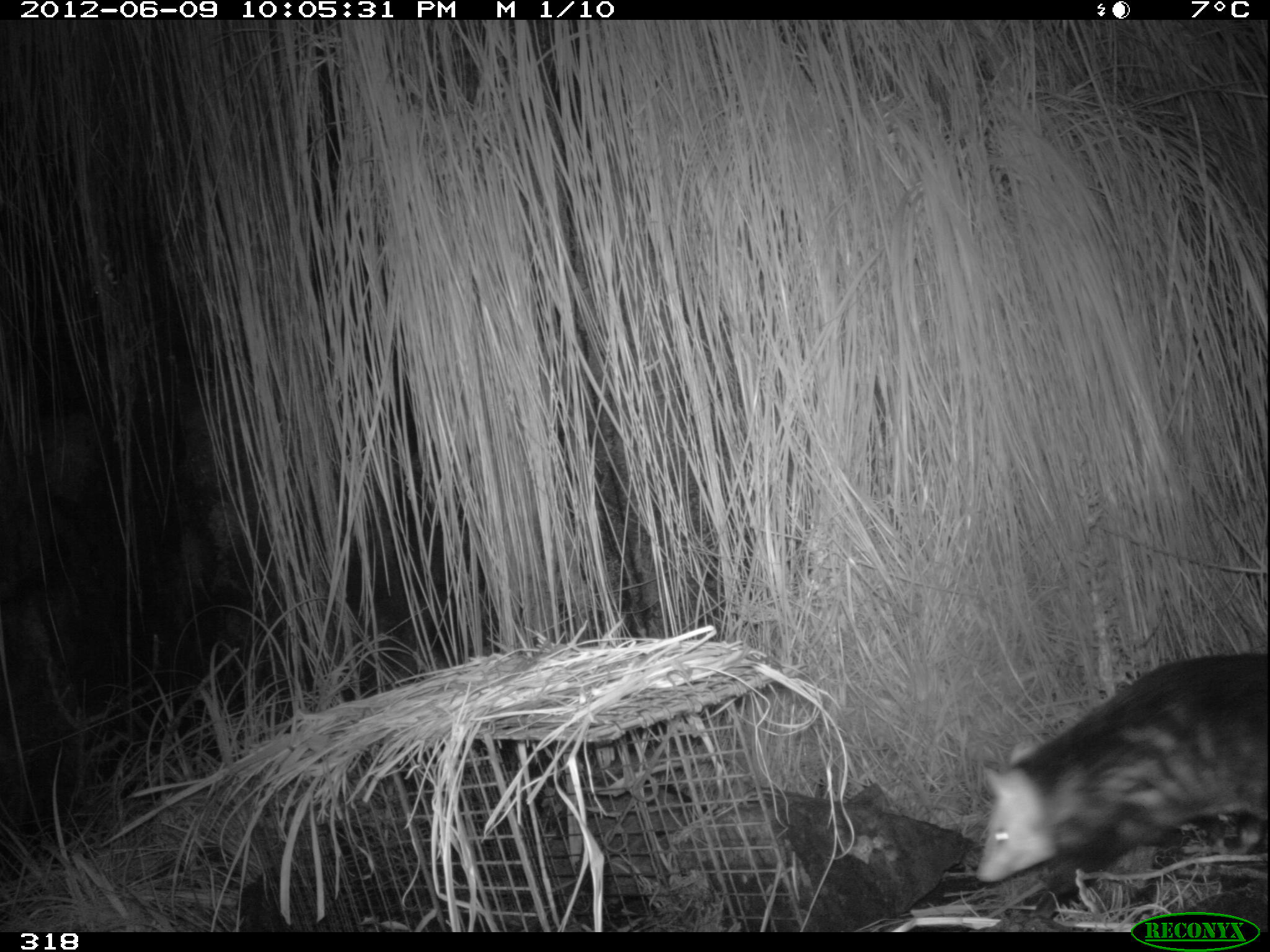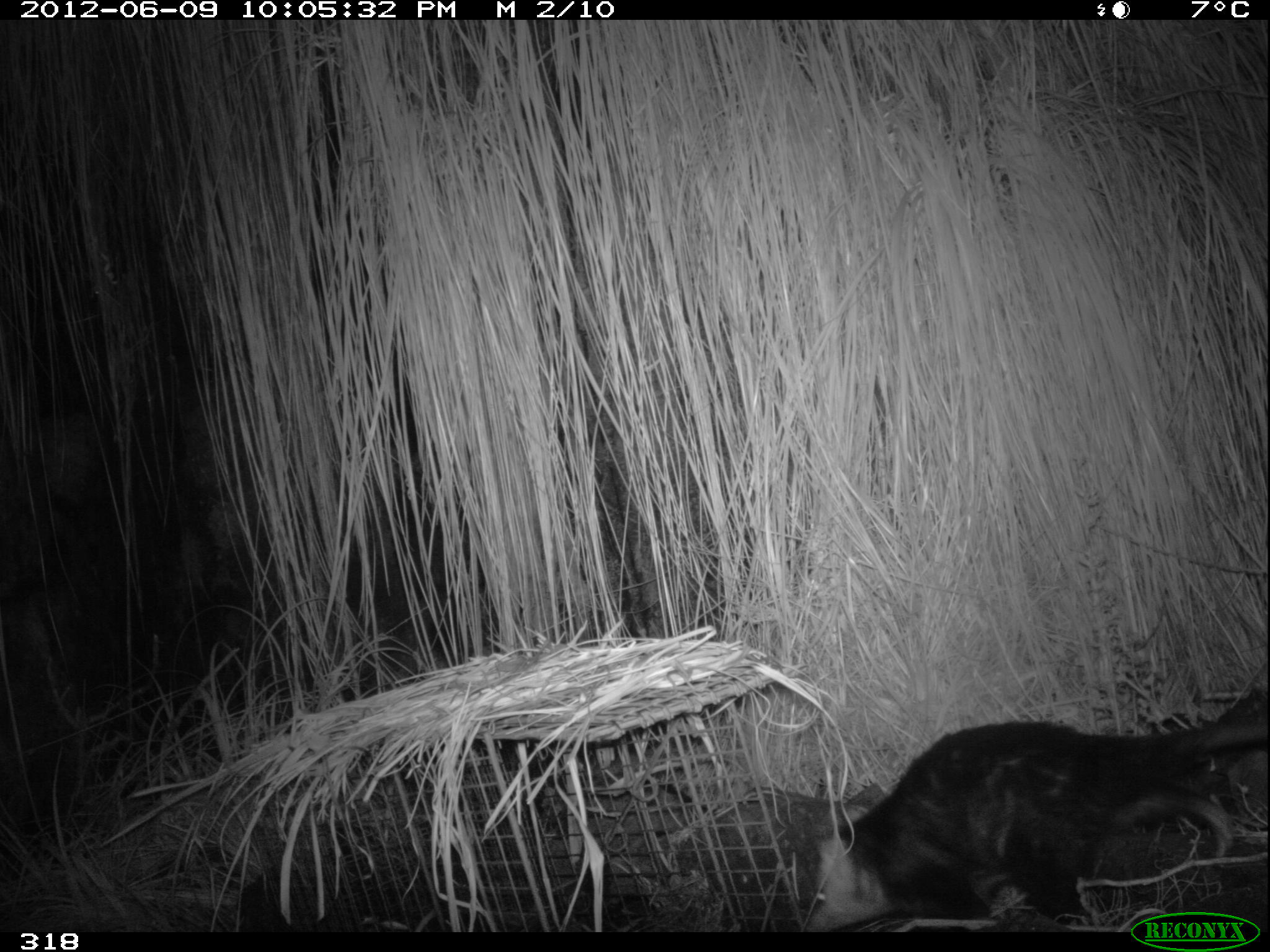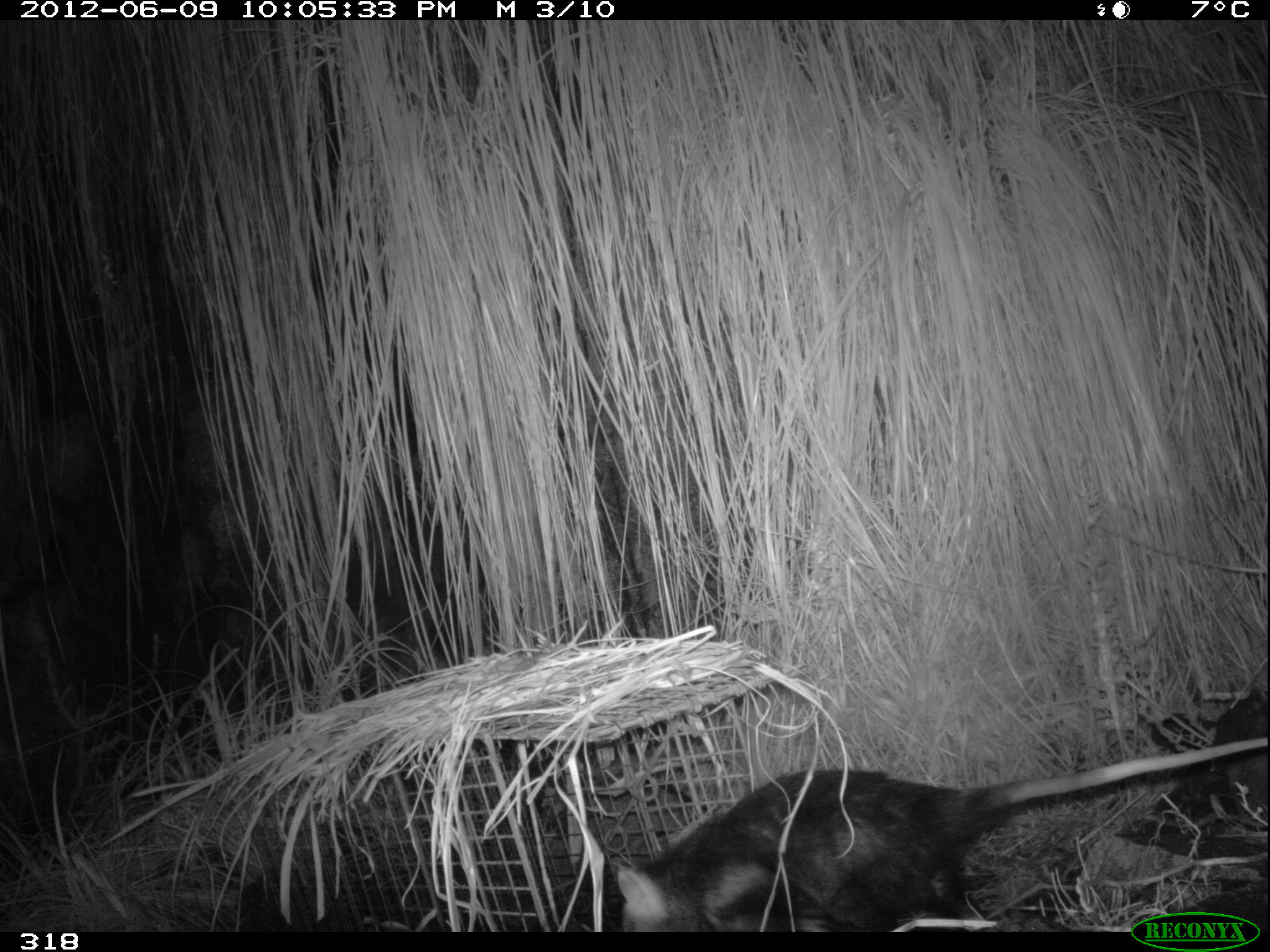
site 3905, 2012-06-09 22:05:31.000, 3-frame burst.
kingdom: Animalia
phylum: Chordata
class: Mammalia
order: Didelphimorphia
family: Didelphidae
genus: Didelphis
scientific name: Didelphis pernigra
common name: andean white-eared opossum